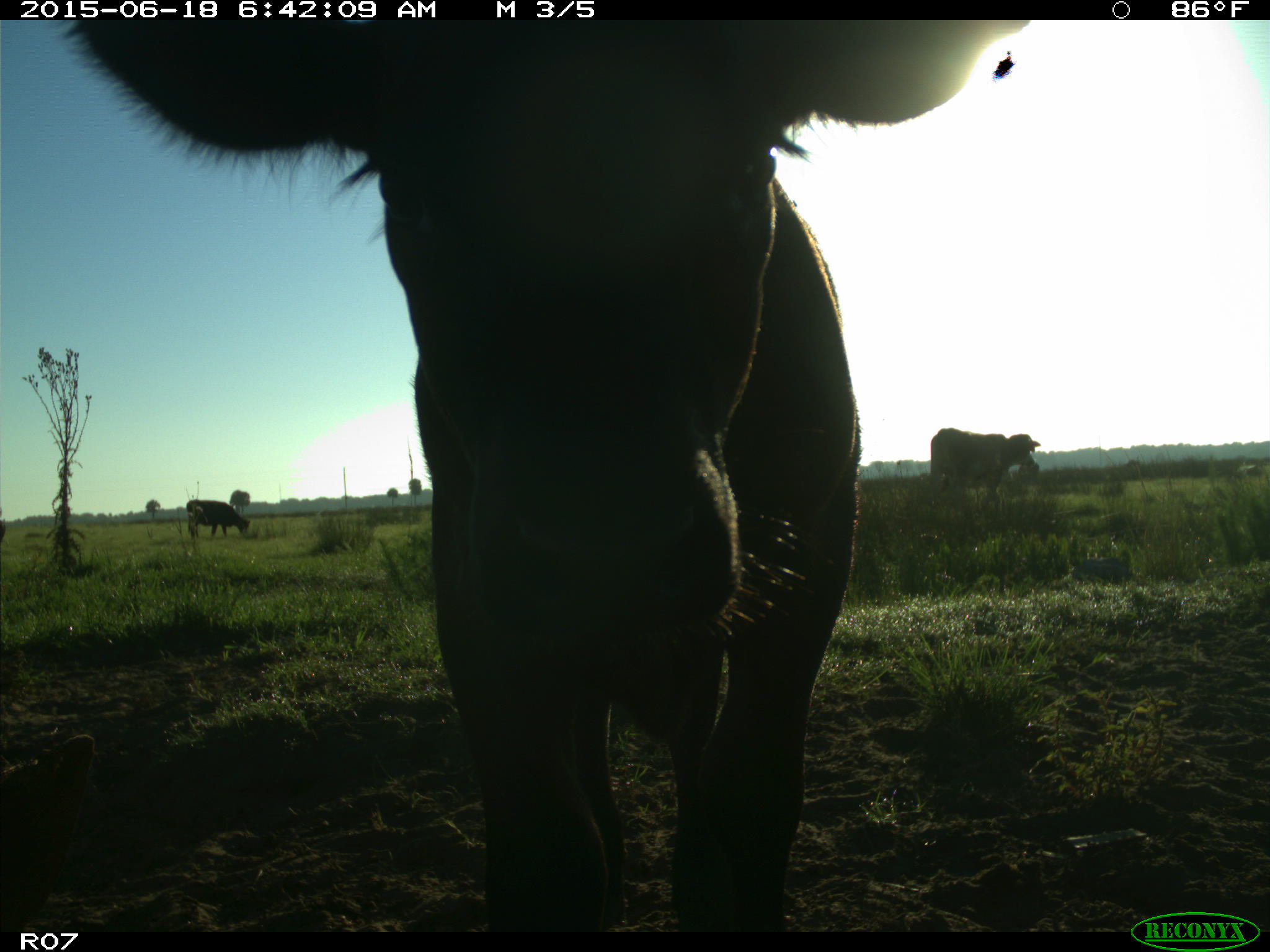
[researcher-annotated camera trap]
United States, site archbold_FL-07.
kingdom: Animalia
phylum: Chordata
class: Mammalia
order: Artiodactyla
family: Bovidae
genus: Bos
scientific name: Bos taurus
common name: domestic cow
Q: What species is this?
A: Bos taurus (domestic cow).